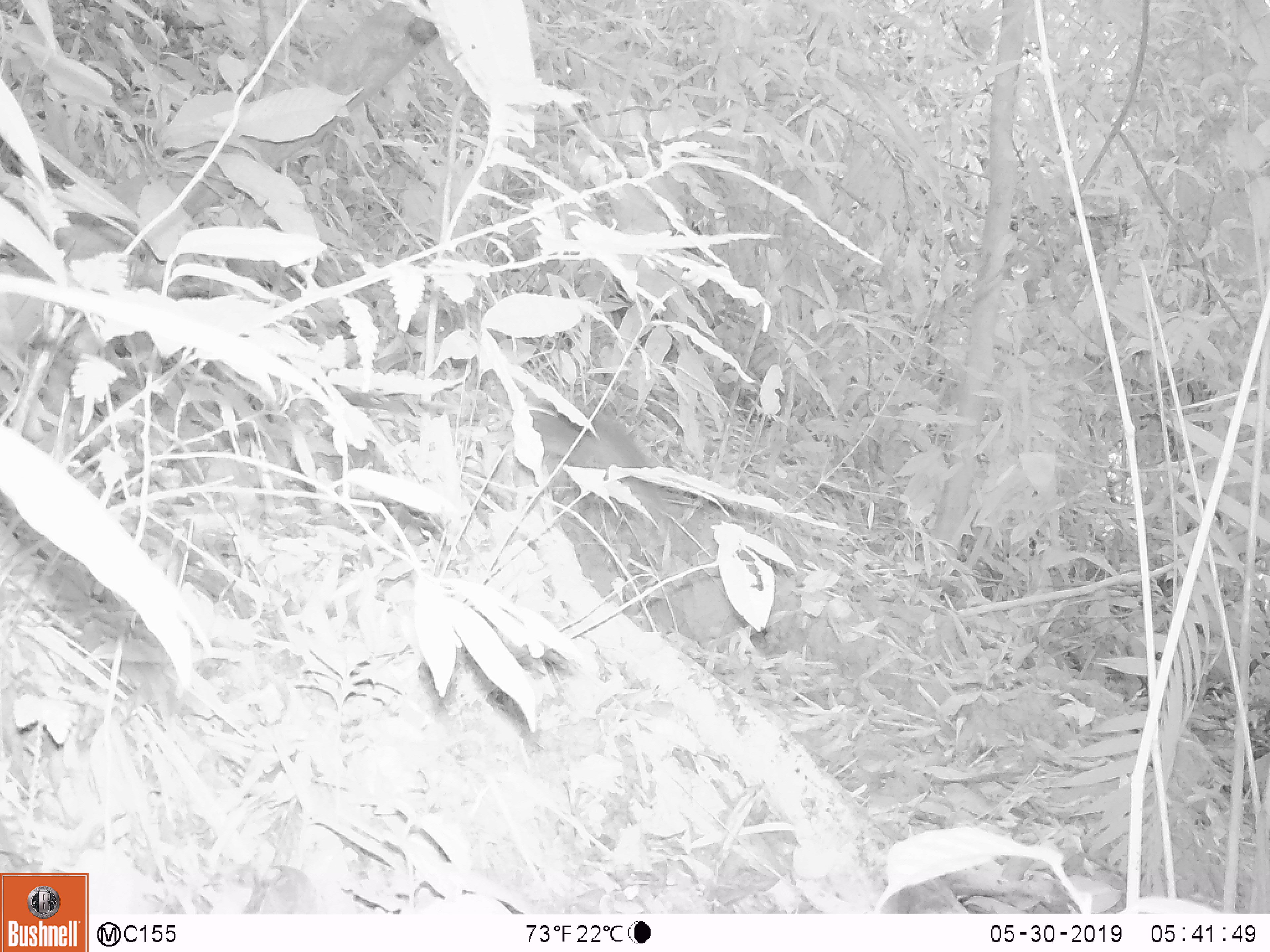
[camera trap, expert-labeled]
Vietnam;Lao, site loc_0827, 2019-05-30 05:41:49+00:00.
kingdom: Animalia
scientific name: Animalia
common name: animal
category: unidentified animal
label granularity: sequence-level